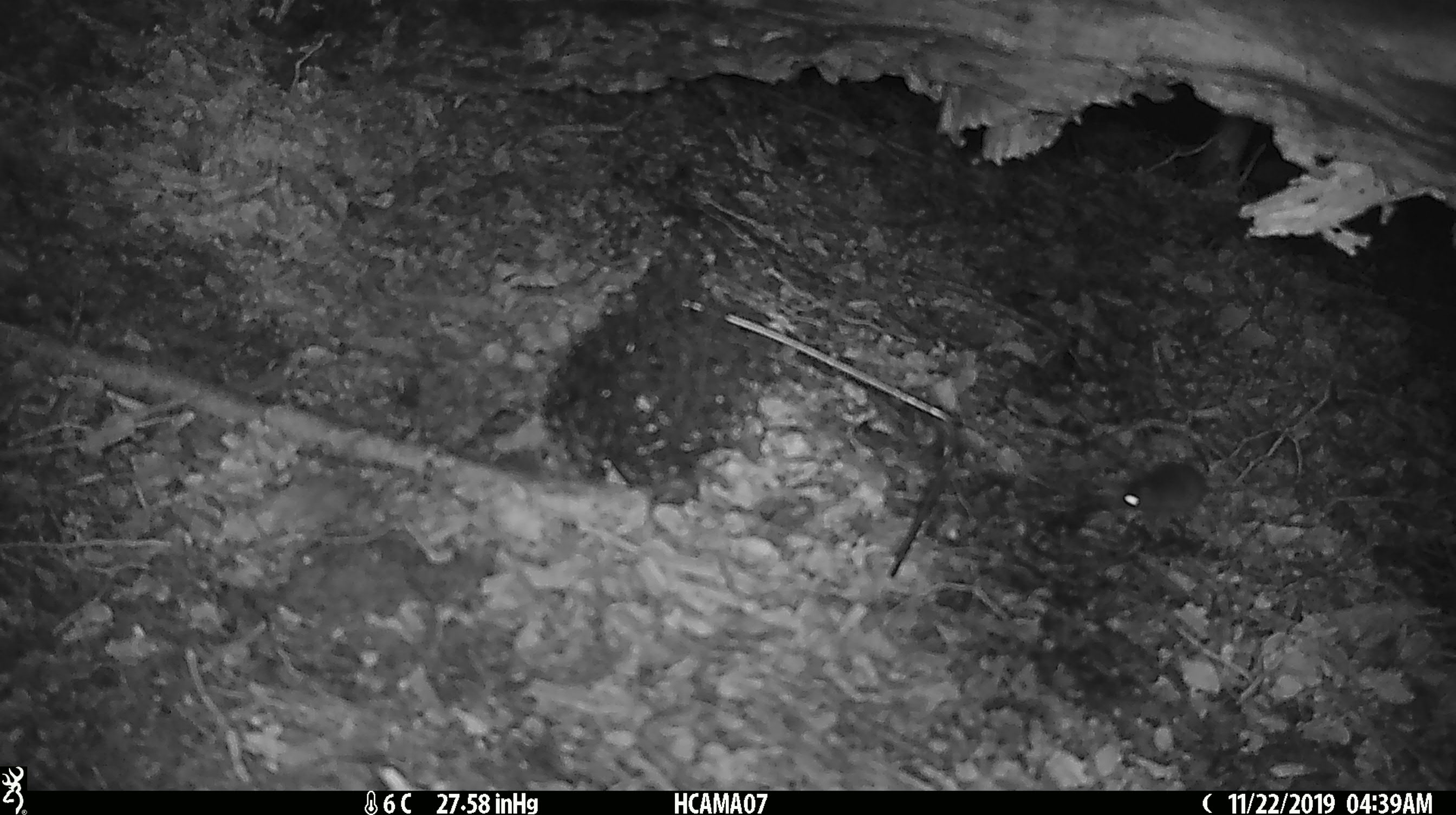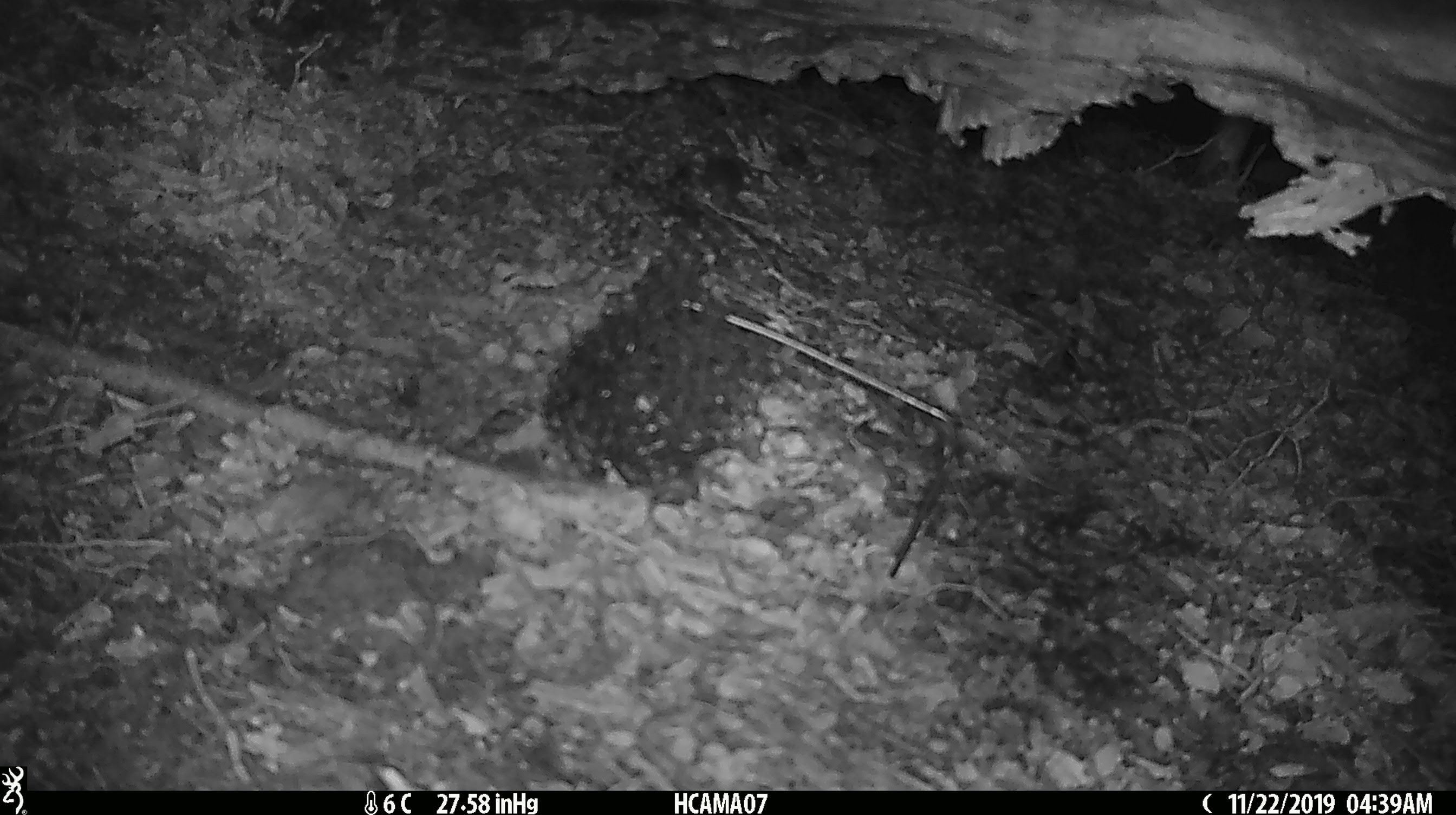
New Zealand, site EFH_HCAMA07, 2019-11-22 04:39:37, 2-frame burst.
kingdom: Animalia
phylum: Chordata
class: Mammalia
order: Rodentia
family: Muridae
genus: Mus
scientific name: Mus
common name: mouse